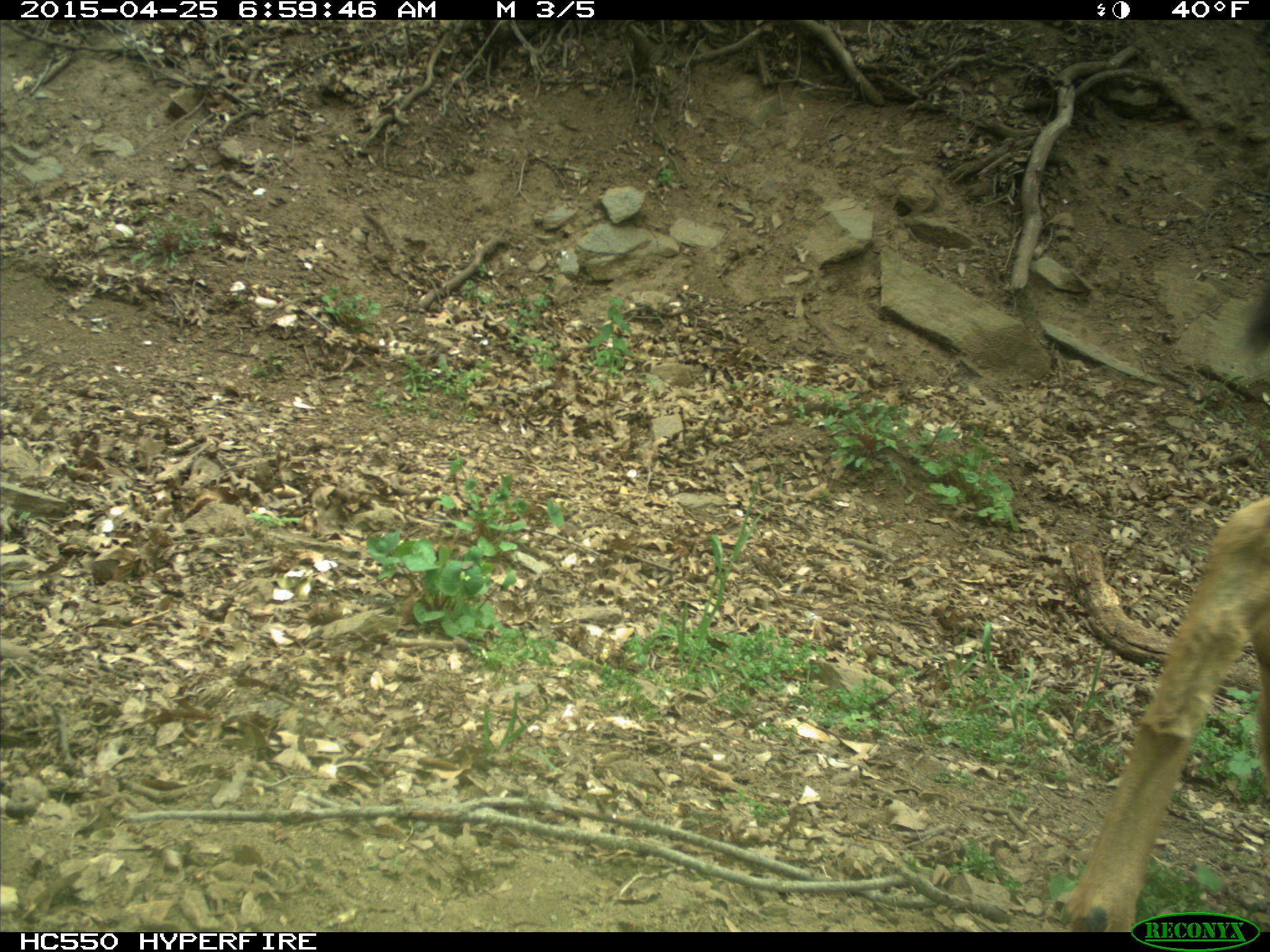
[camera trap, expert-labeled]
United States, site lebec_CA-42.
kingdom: Animalia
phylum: Chordata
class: Mammalia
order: Artiodactyla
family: Cervidae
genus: Odocoileus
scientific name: Odocoileus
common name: deer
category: unidentified deer